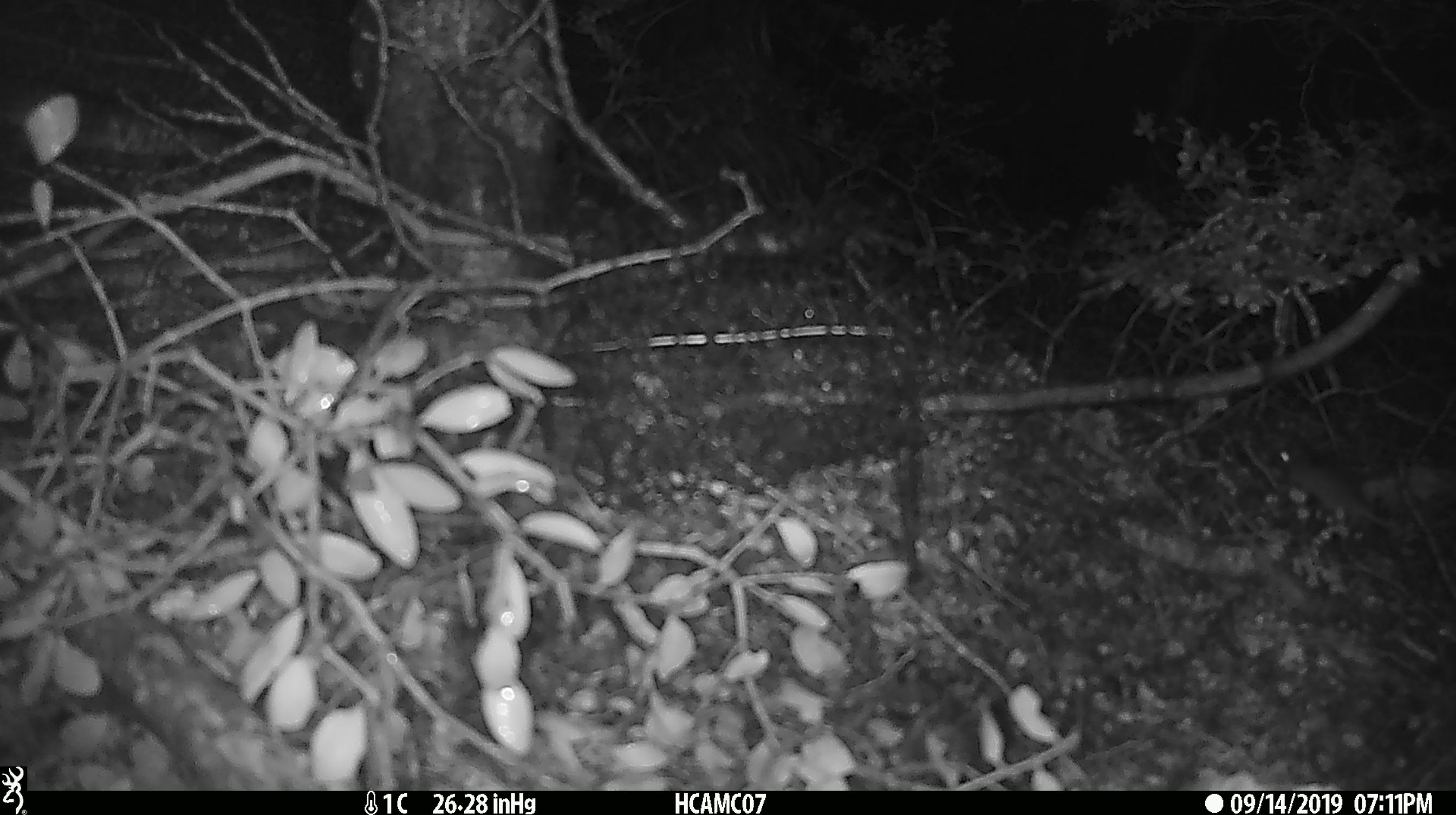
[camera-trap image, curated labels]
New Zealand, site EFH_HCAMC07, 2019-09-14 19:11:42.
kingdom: Animalia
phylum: Chordata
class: Mammalia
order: Rodentia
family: Muridae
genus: Mus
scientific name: Mus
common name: mouse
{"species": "mouse (Mus)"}